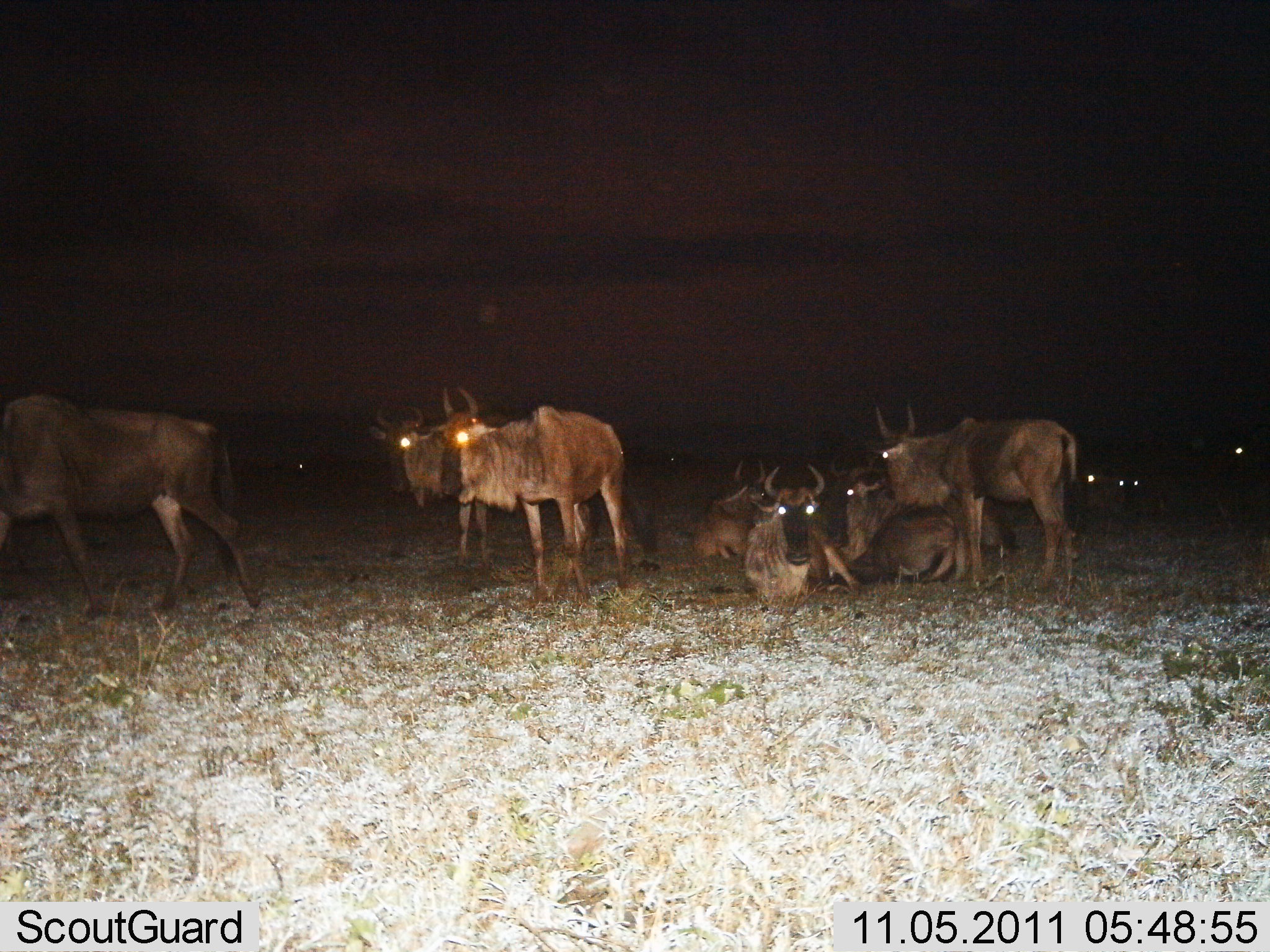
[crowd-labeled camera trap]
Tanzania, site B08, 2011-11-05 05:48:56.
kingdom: Animalia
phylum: Chordata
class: Mammalia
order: Artiodactyla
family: Bovidae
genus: Connochaetes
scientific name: Connochaetes taurinus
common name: blue wildebeest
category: wildebeest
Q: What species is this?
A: Wildebeest (blue wildebeest) (Connochaetes taurinus).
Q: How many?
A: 11-50.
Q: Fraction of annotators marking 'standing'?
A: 60%.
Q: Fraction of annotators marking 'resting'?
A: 93%.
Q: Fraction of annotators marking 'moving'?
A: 13%.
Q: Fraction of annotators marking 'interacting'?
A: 7%.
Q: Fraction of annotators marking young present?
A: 0%.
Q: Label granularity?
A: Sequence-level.